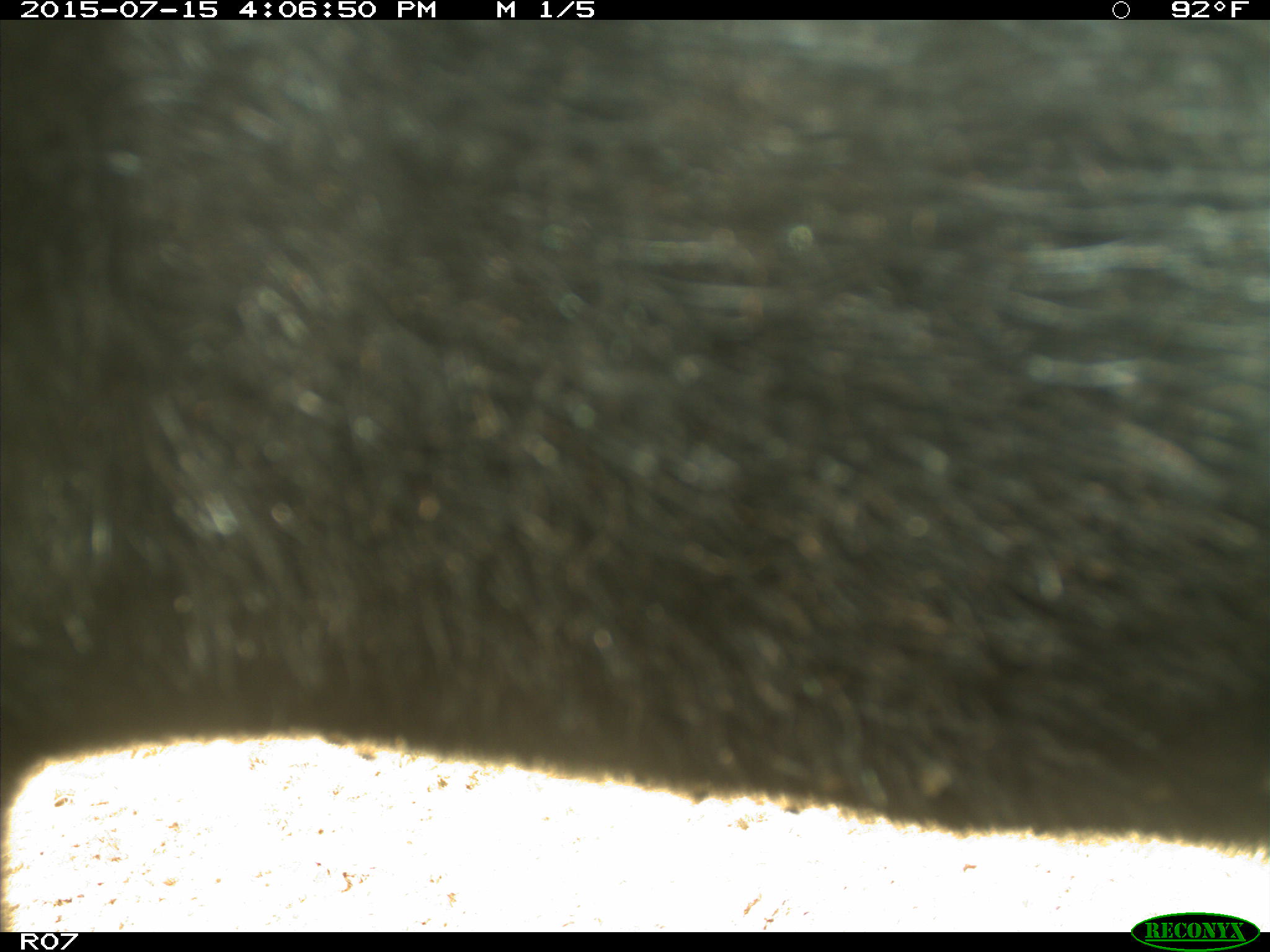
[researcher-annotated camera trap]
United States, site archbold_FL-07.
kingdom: Animalia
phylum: Chordata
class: Mammalia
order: Artiodactyla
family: Bovidae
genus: Bos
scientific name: Bos taurus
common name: domestic cow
Bos taurus (domestic cow).